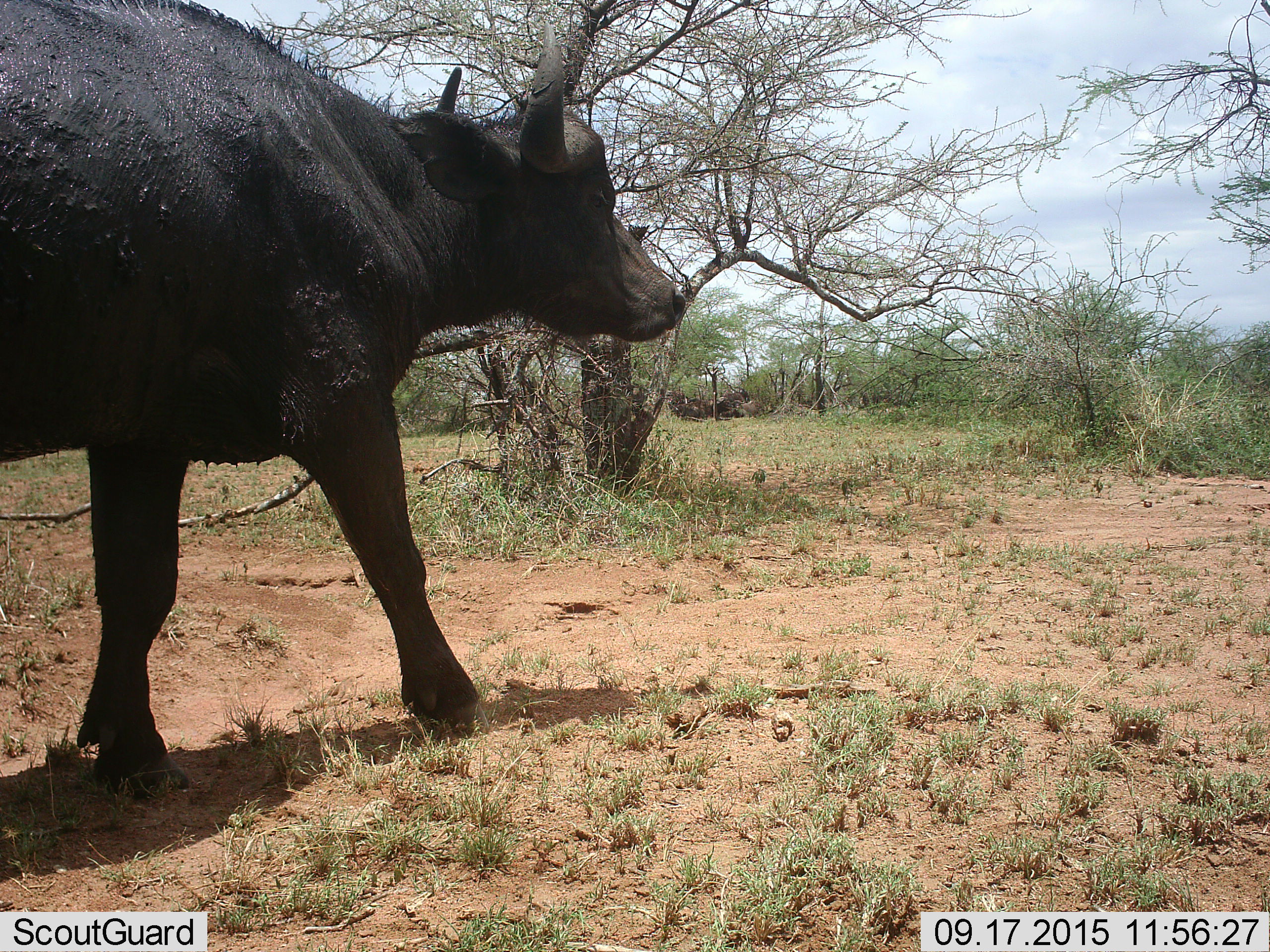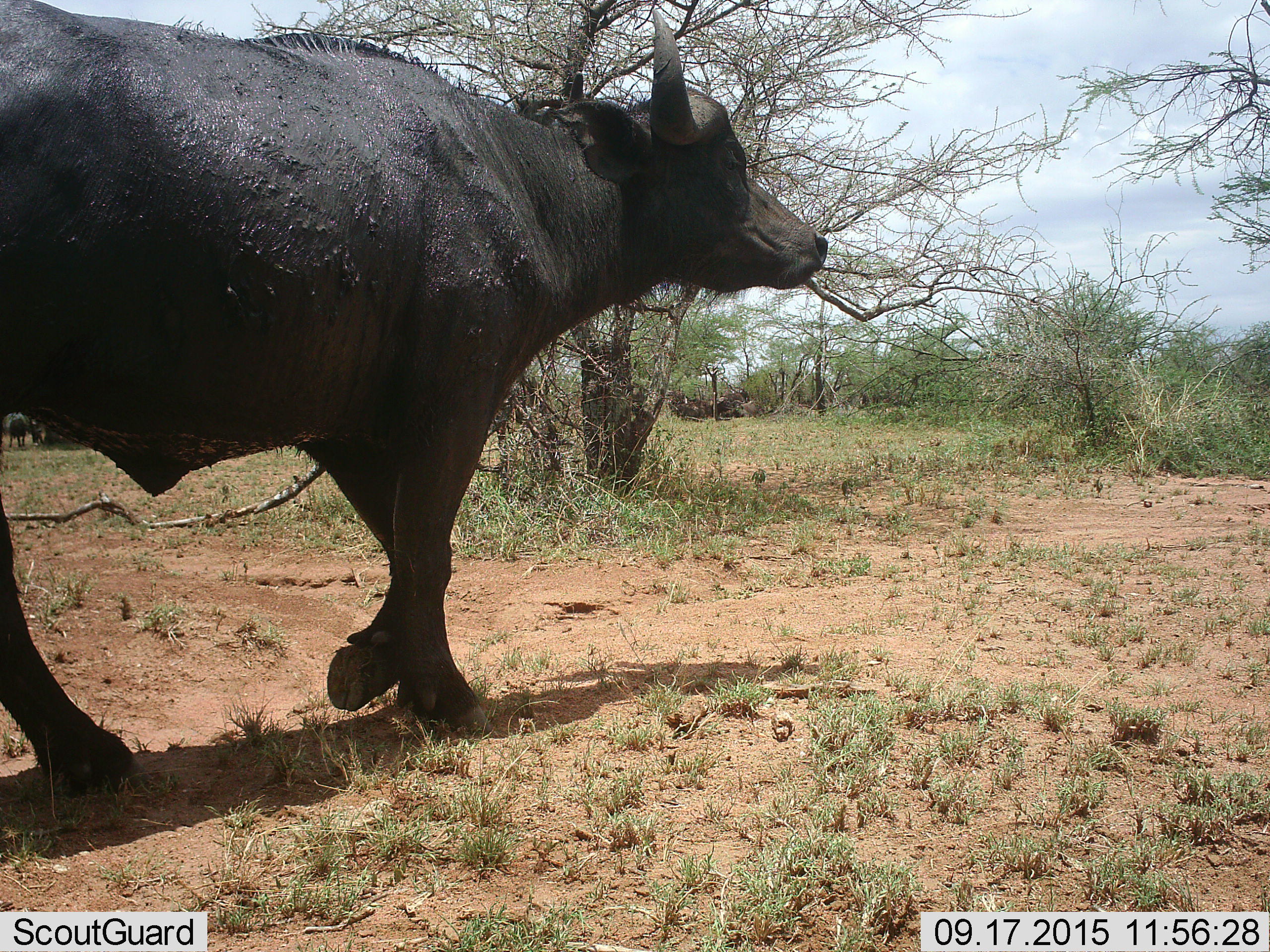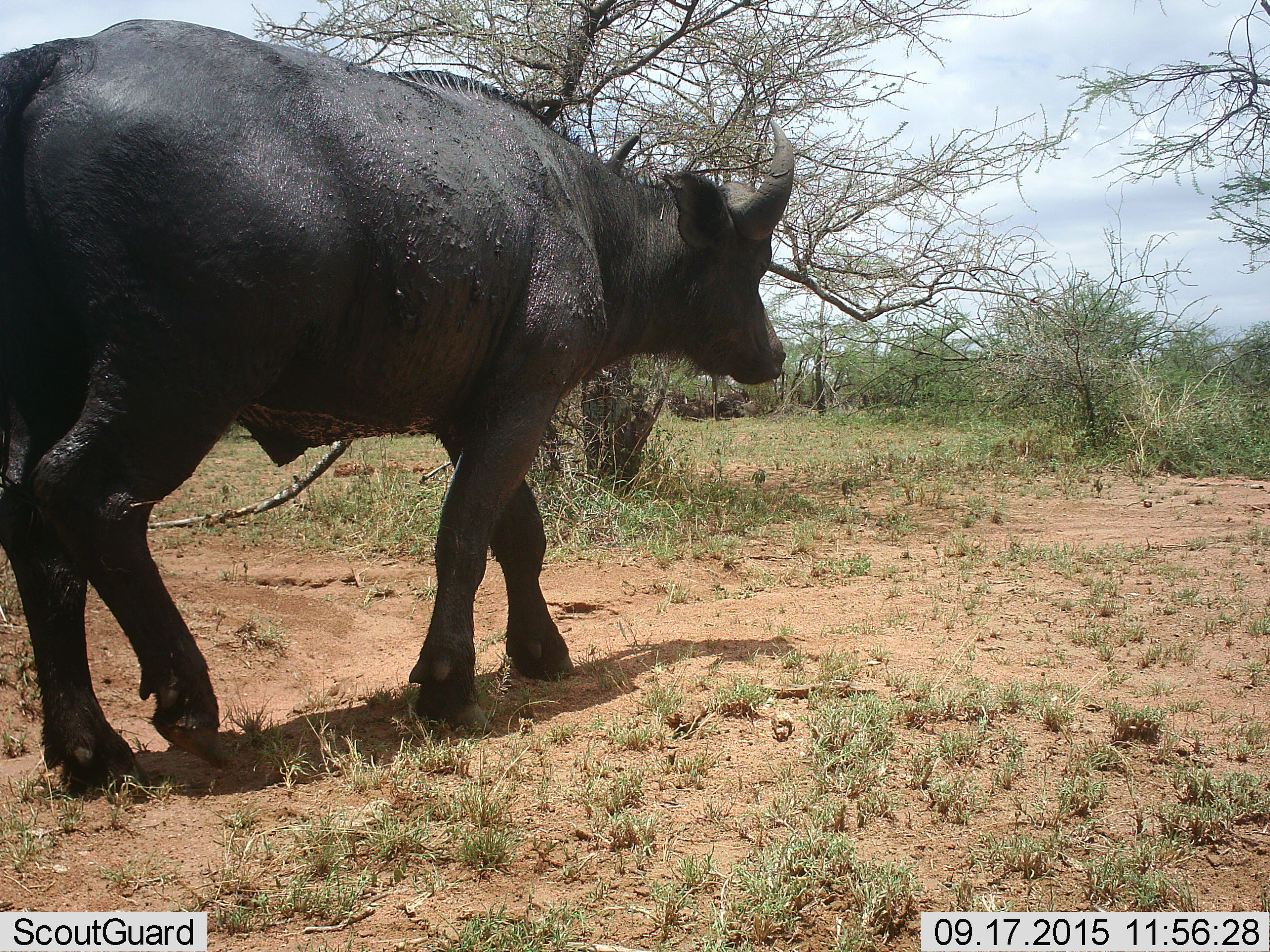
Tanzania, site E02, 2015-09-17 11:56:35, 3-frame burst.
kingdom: Animalia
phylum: Chordata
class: Mammalia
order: Artiodactyla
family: Bovidae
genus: Syncerus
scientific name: Syncerus caffer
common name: cape buffalo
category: buffalo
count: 1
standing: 5%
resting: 0%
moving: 100%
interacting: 0%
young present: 0%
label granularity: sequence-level